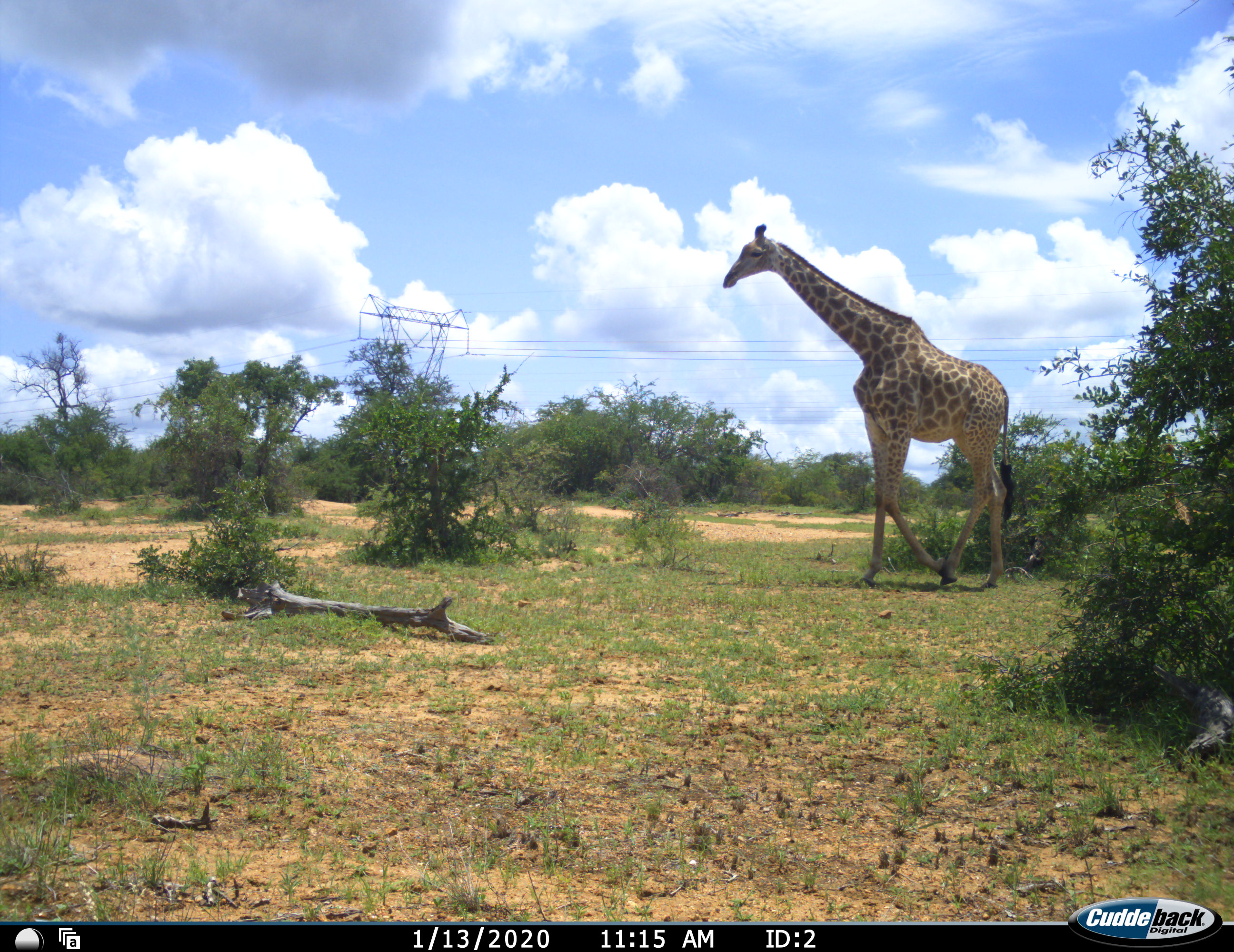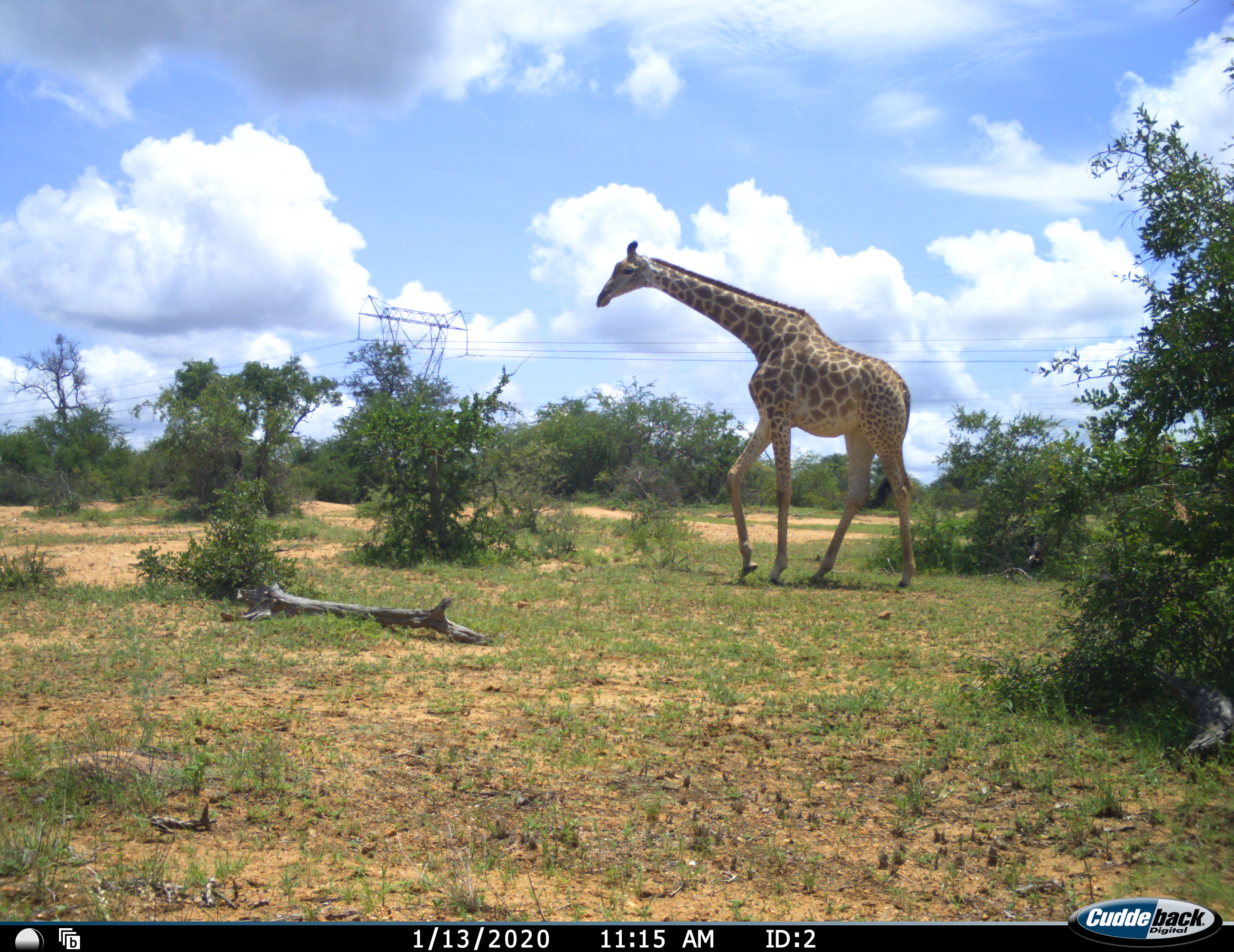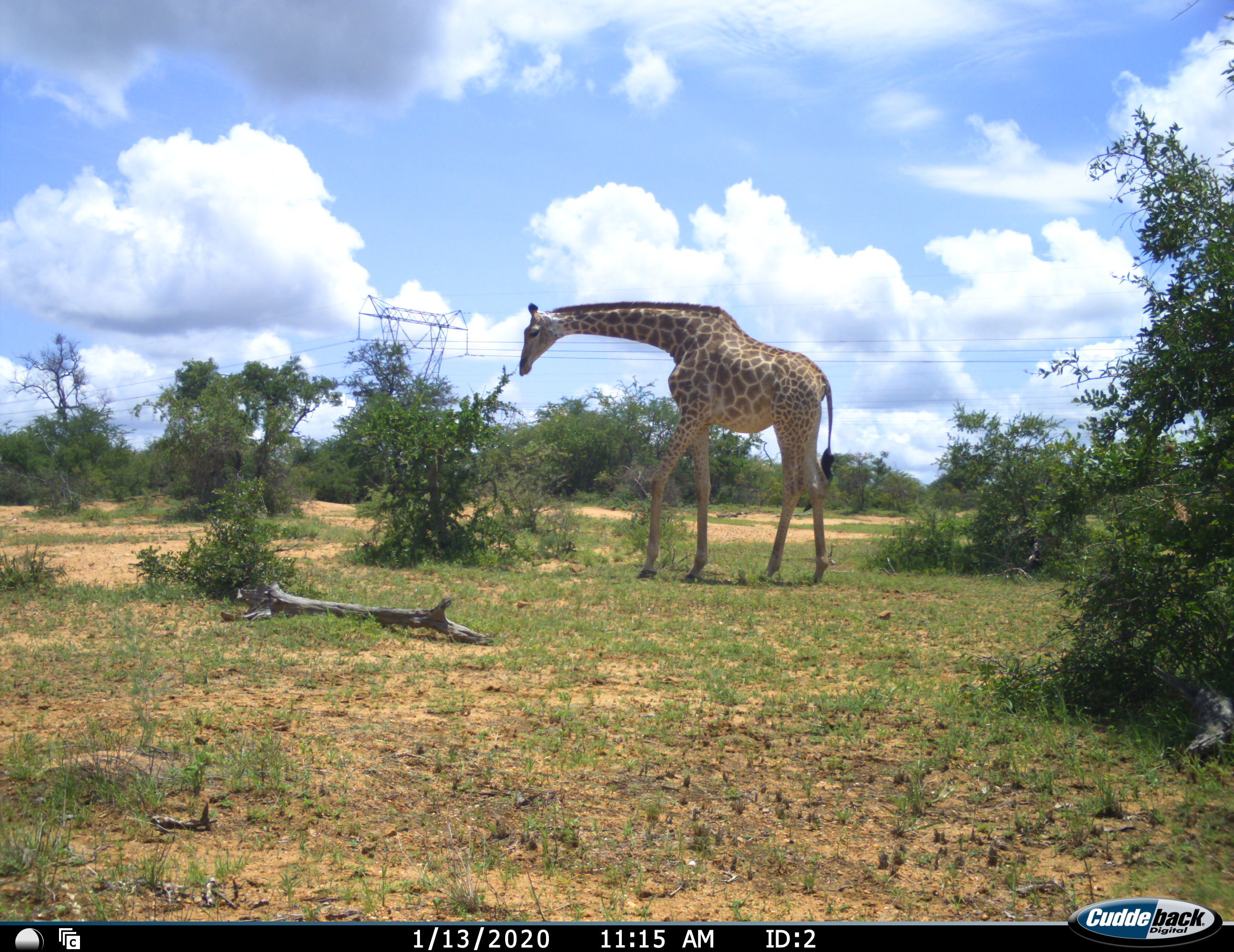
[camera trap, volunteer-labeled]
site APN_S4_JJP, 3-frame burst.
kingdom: Animalia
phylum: Chordata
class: Mammalia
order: Artiodactyla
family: Giraffidae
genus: Giraffa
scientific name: Giraffa camelopardalis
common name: giraffe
Giraffe (Giraffa camelopardalis), count 1. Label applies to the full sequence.